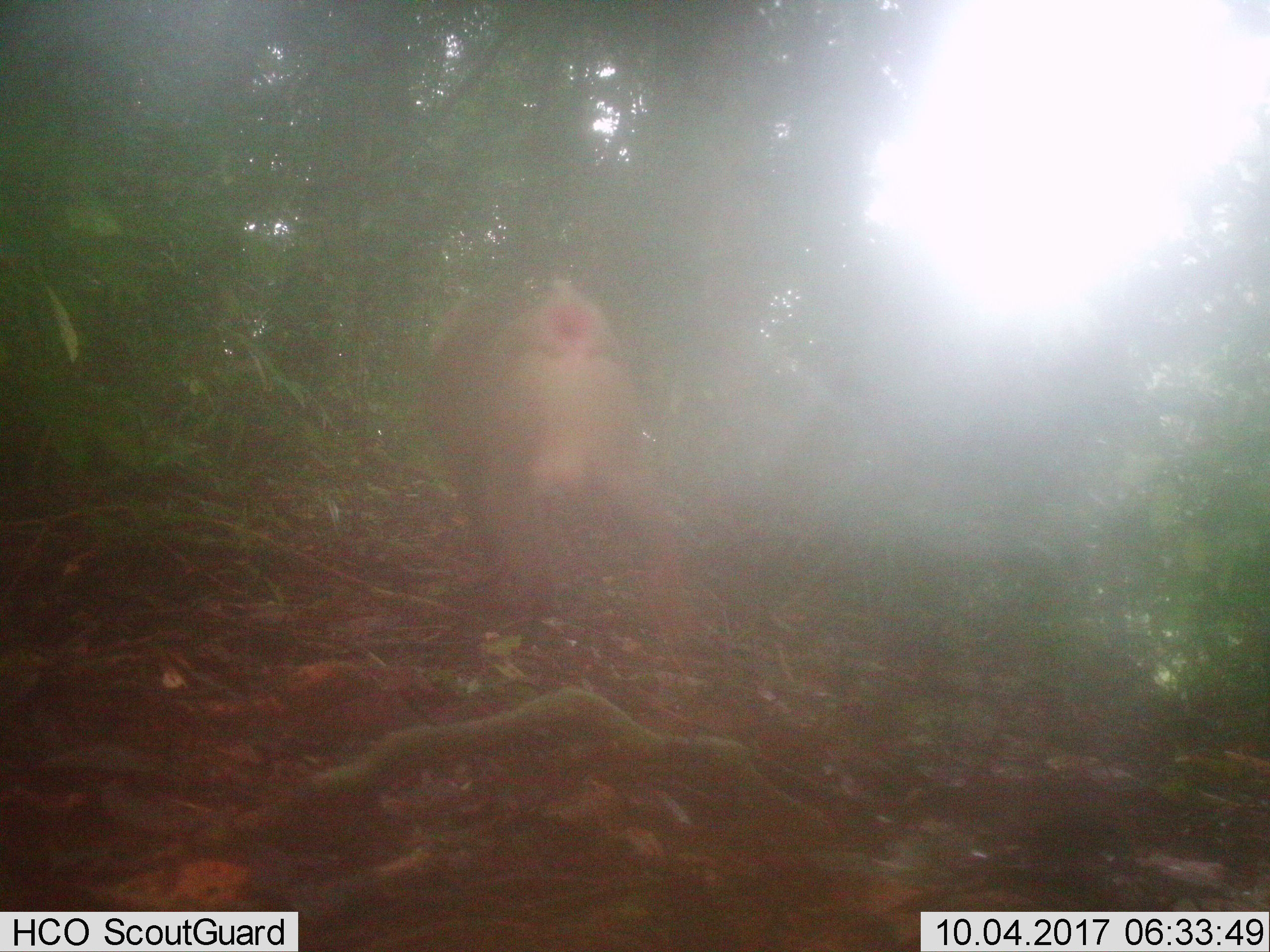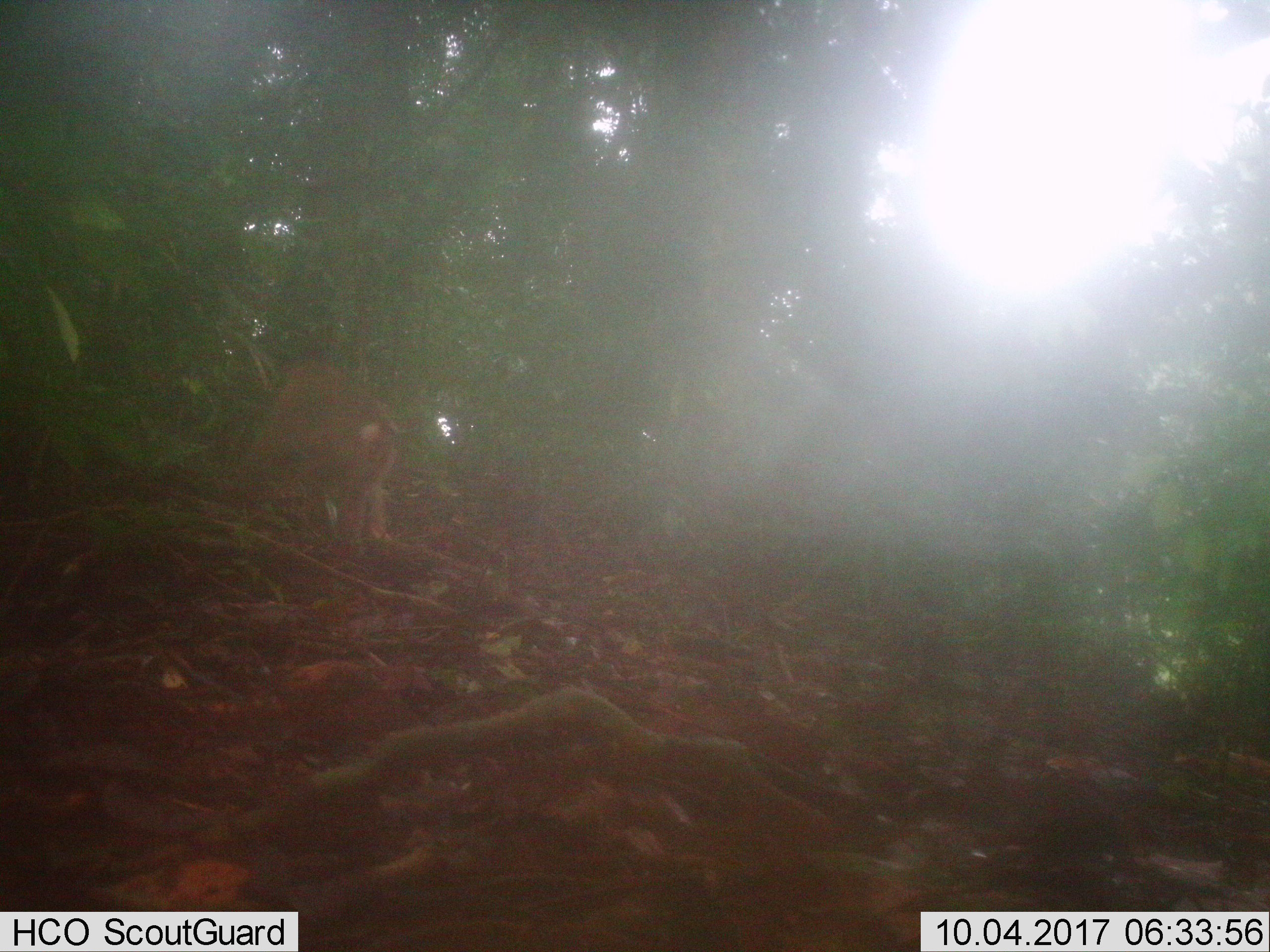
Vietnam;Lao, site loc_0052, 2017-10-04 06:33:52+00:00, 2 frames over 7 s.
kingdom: Animalia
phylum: Chordata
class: Mammalia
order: Primates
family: Cercopithecidae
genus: Macaca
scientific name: Macaca nemestrina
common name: pig-tailed macaque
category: pig tailed macaque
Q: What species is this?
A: Pig tailed macaque (pig-tailed macaque) (Macaca nemestrina).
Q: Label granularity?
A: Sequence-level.